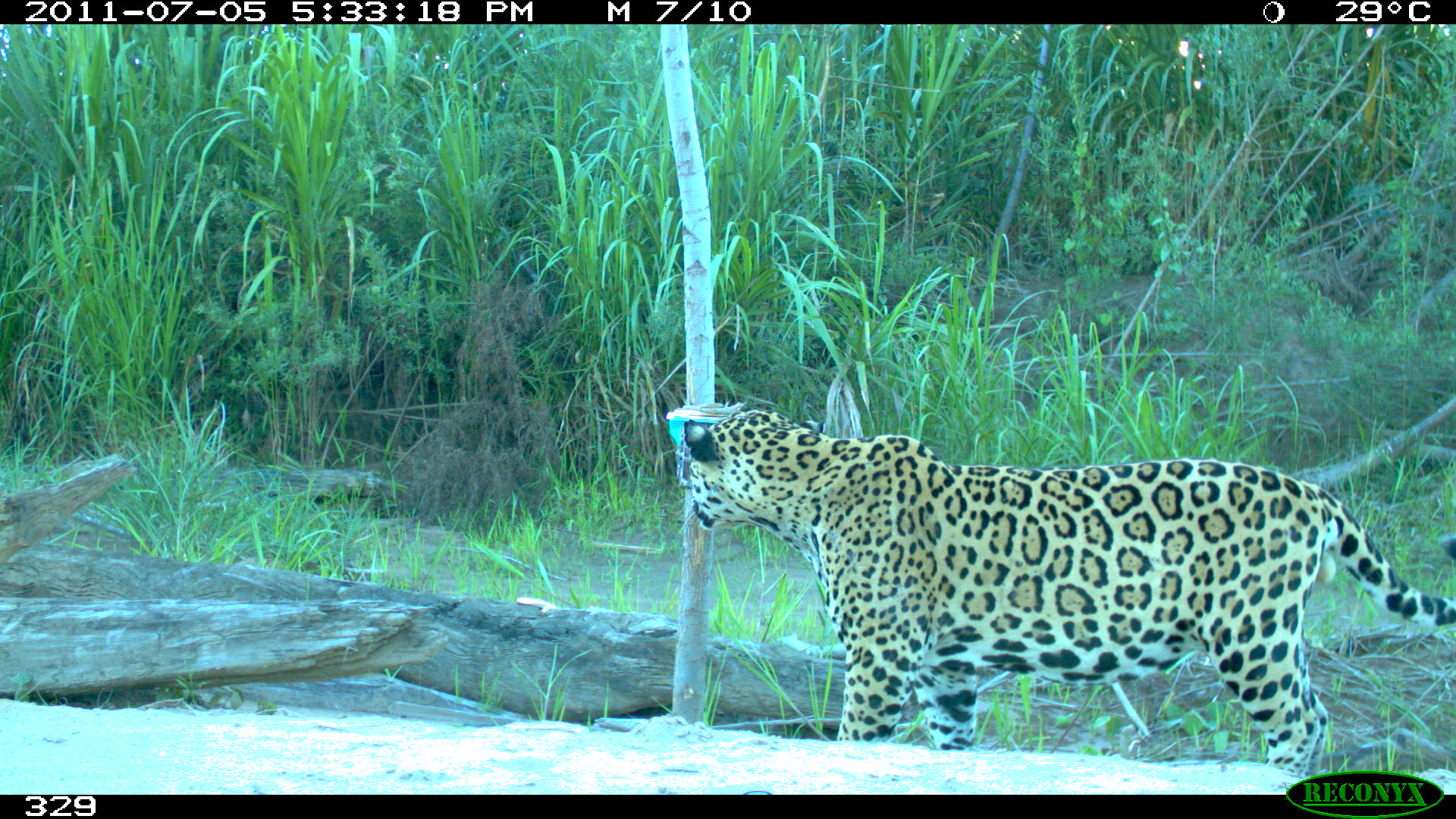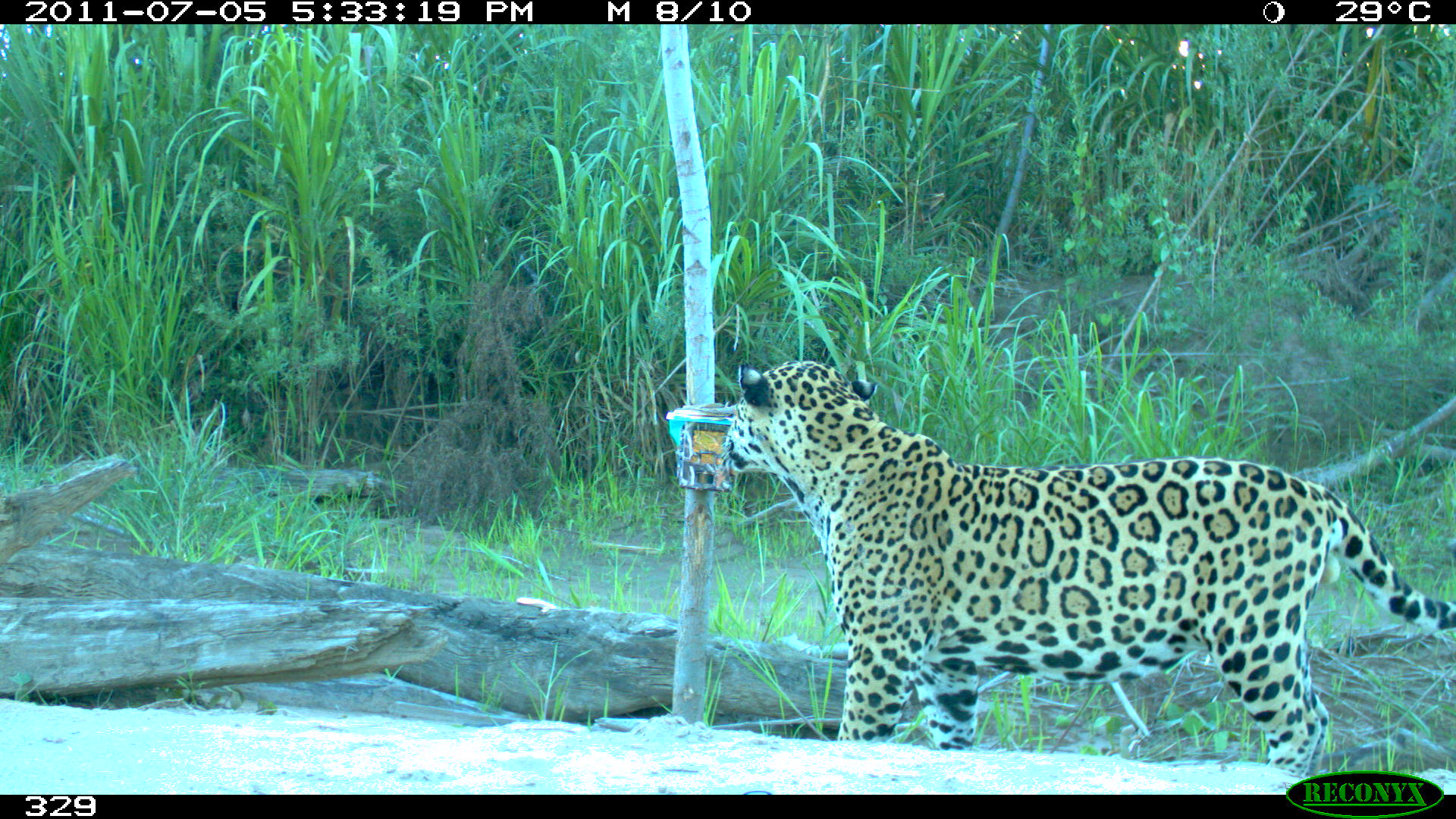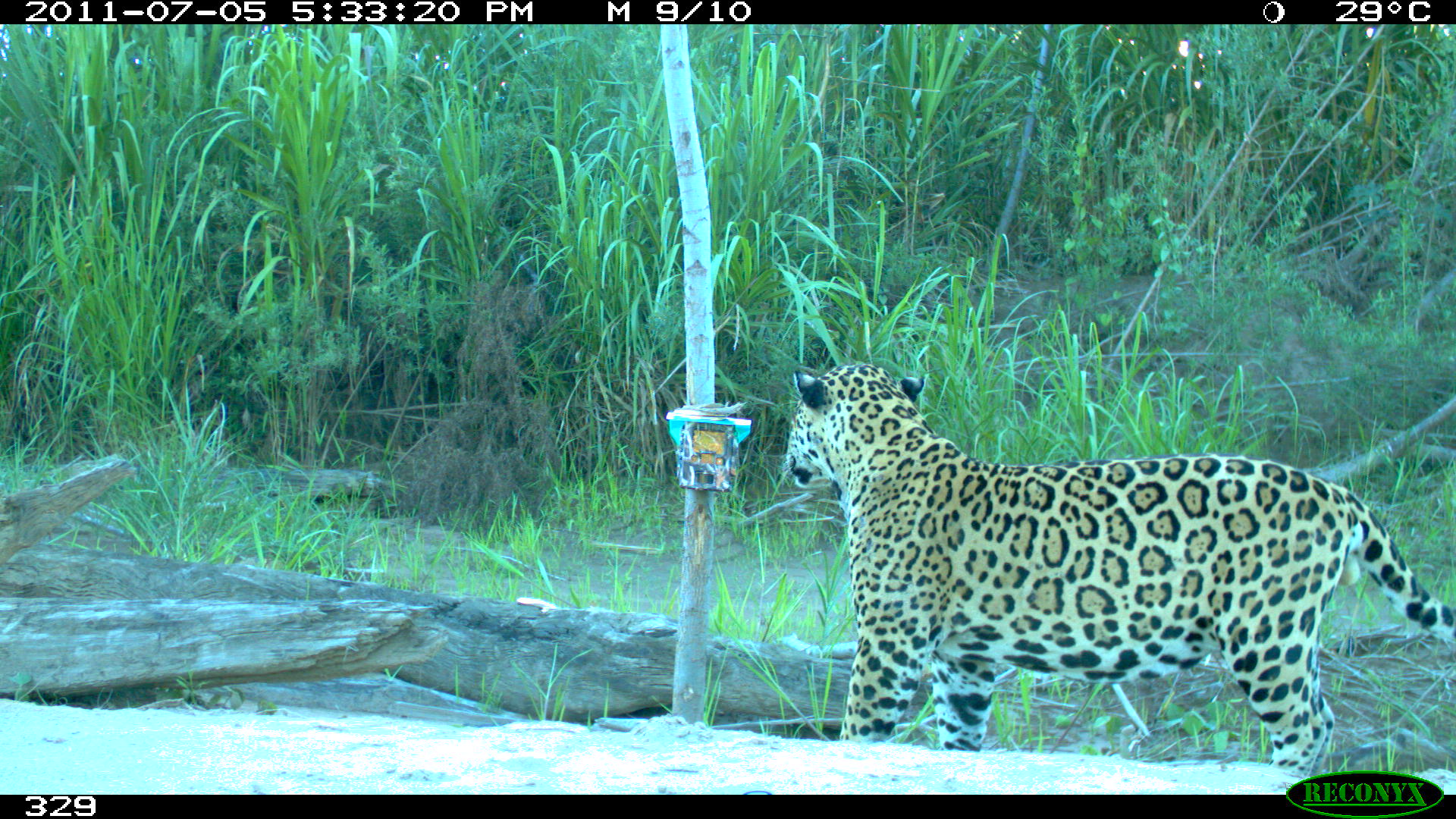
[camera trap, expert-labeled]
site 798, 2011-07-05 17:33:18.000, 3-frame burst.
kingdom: Animalia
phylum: Chordata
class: Mammalia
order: Carnivora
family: Felidae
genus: Panthera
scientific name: Panthera onca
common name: jaguar